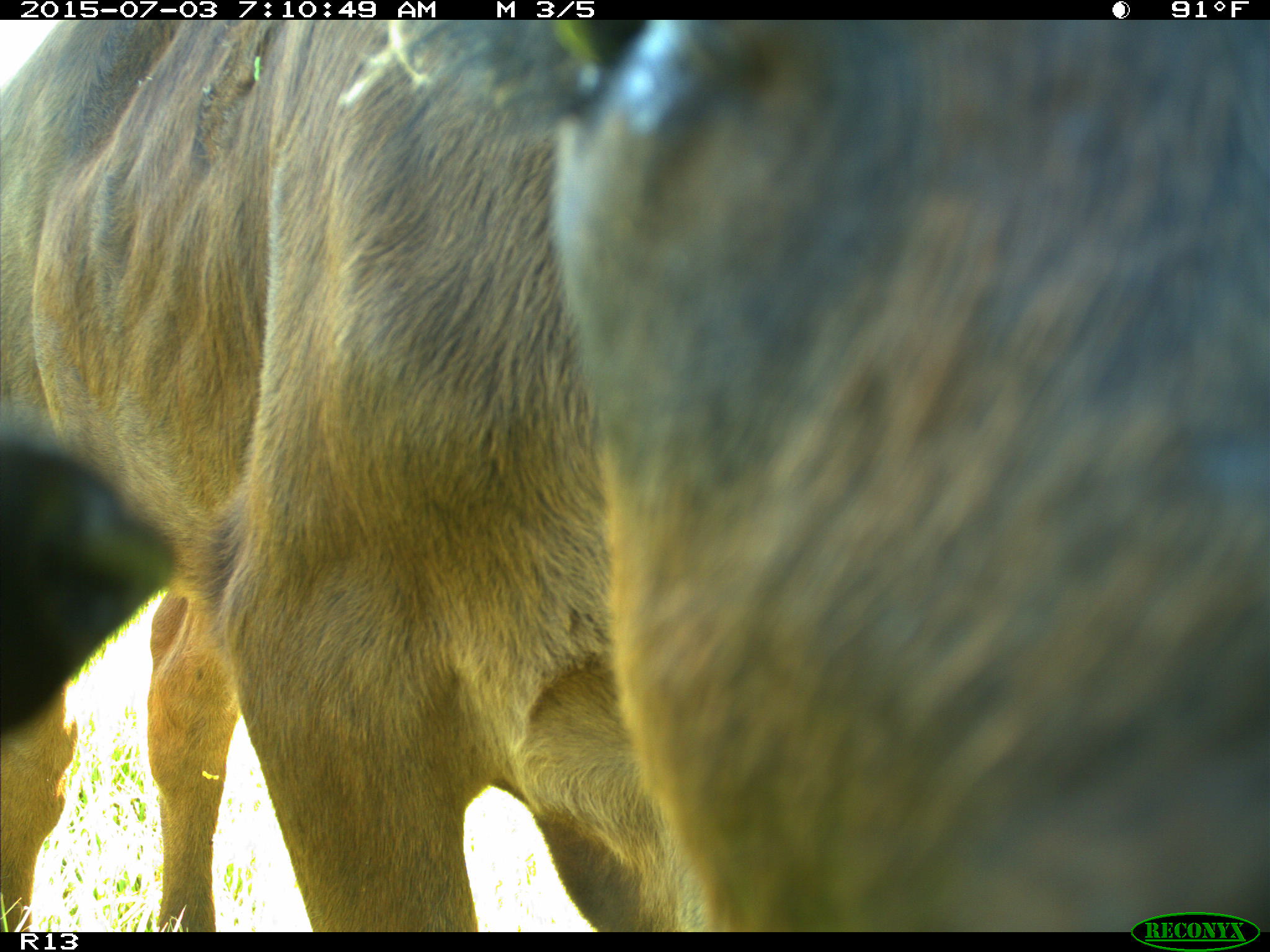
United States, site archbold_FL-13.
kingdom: Animalia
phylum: Chordata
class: Mammalia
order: Artiodactyla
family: Bovidae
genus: Bos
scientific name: Bos taurus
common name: domestic cow